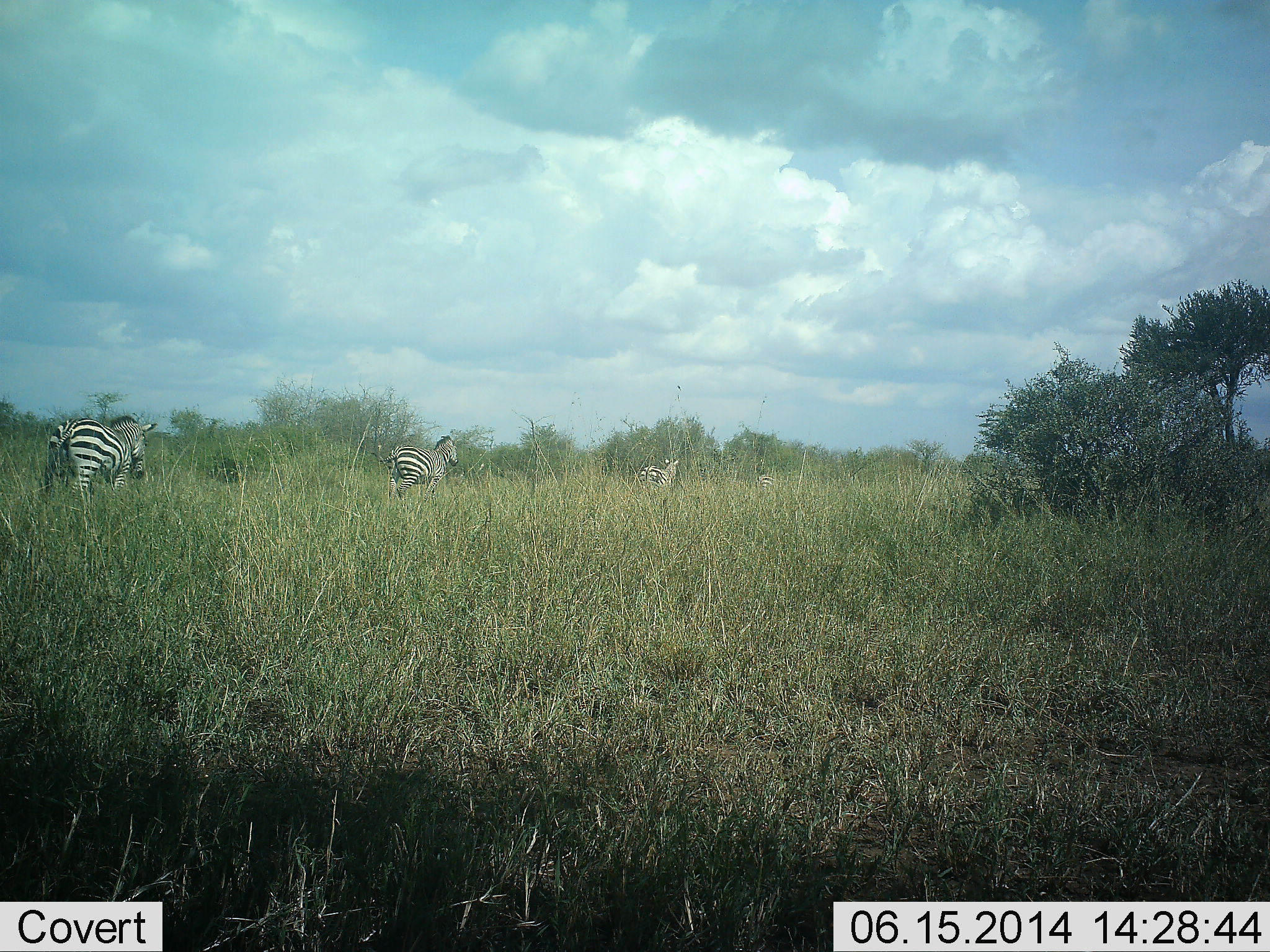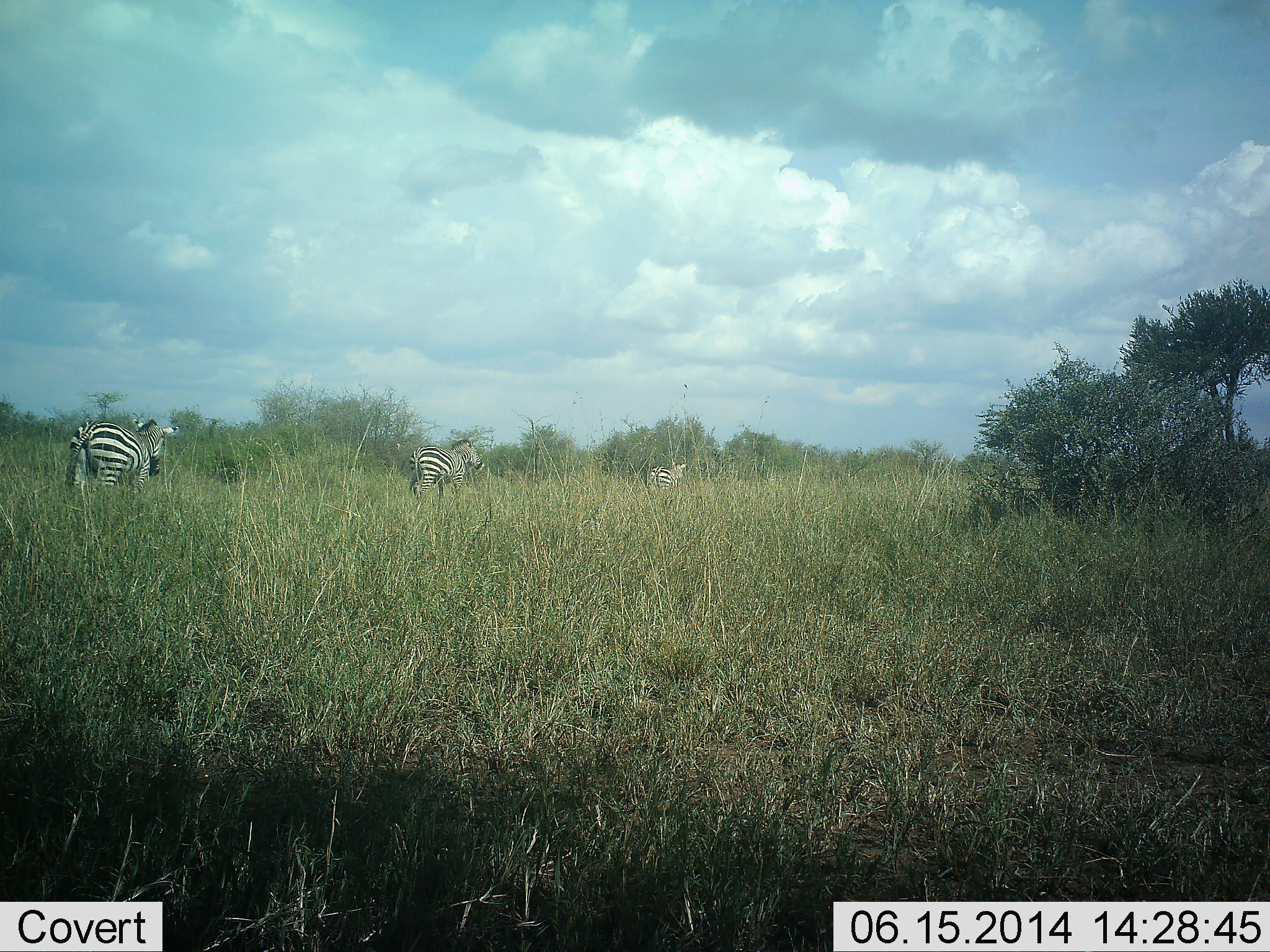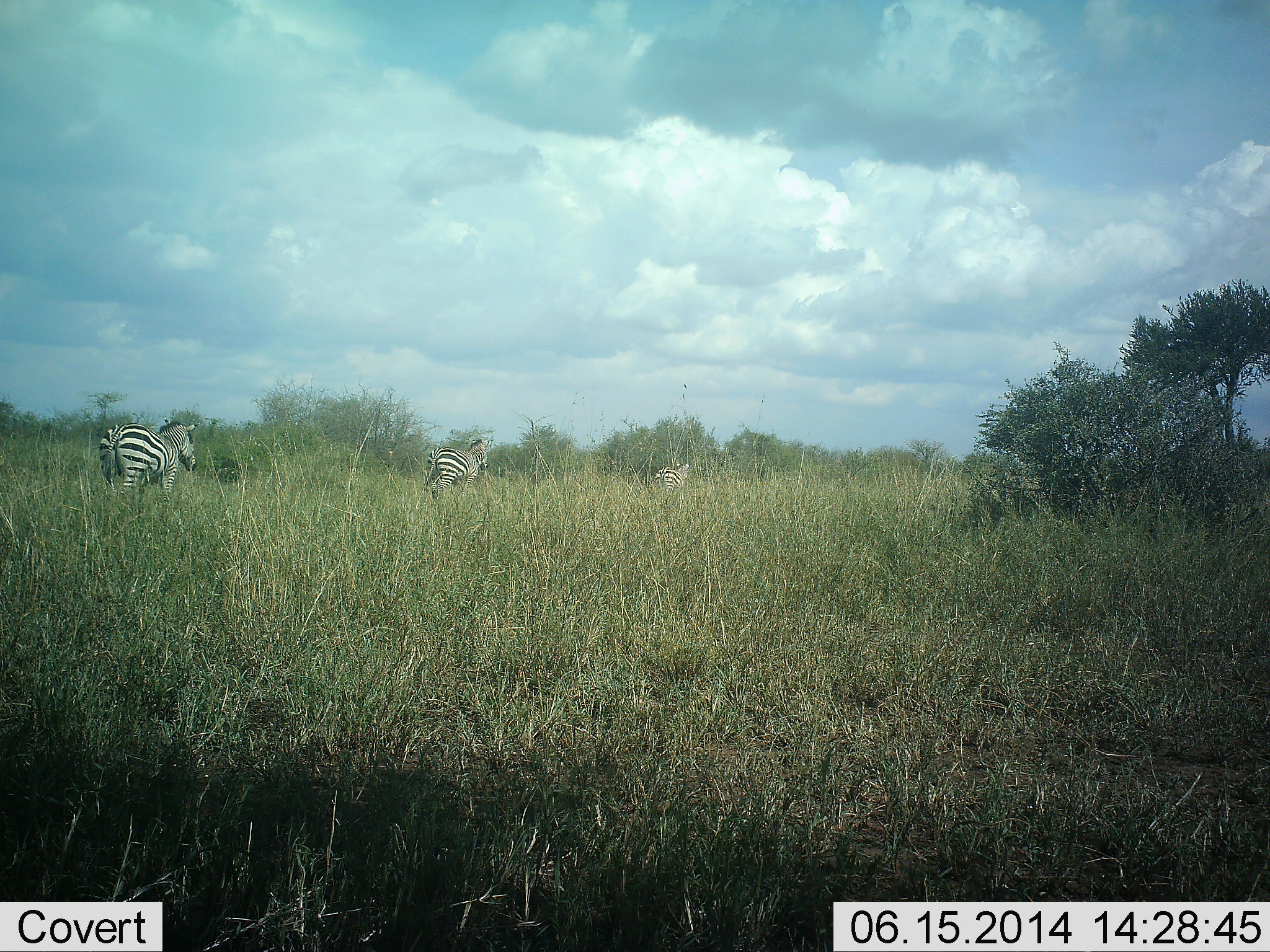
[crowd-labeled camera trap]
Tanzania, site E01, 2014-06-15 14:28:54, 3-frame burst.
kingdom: Animalia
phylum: Chordata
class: Mammalia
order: Perissodactyla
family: Equidae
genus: Equus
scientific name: Equus quagga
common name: plains zebra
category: zebra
Zebra (plains zebra) (Equus quagga), count 3. Behavior (volunteer vote fractions): standing 0%, resting 0%, moving 100%, interacting 0%. Young present (vote fraction): 0%. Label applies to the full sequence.